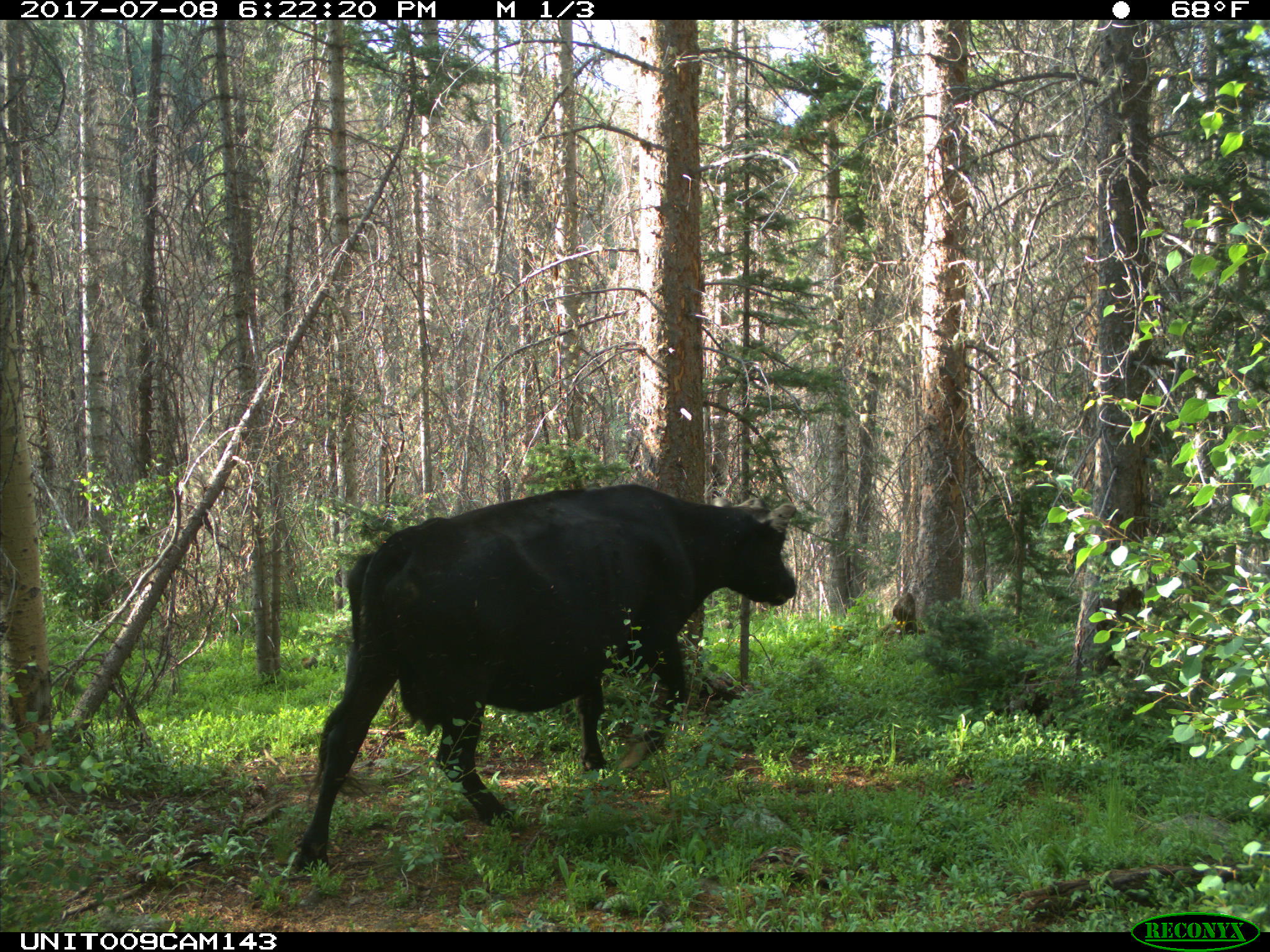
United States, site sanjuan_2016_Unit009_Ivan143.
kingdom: Animalia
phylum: Chordata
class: Mammalia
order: Artiodactyla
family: Bovidae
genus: Bos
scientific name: Bos taurus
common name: domestic cow